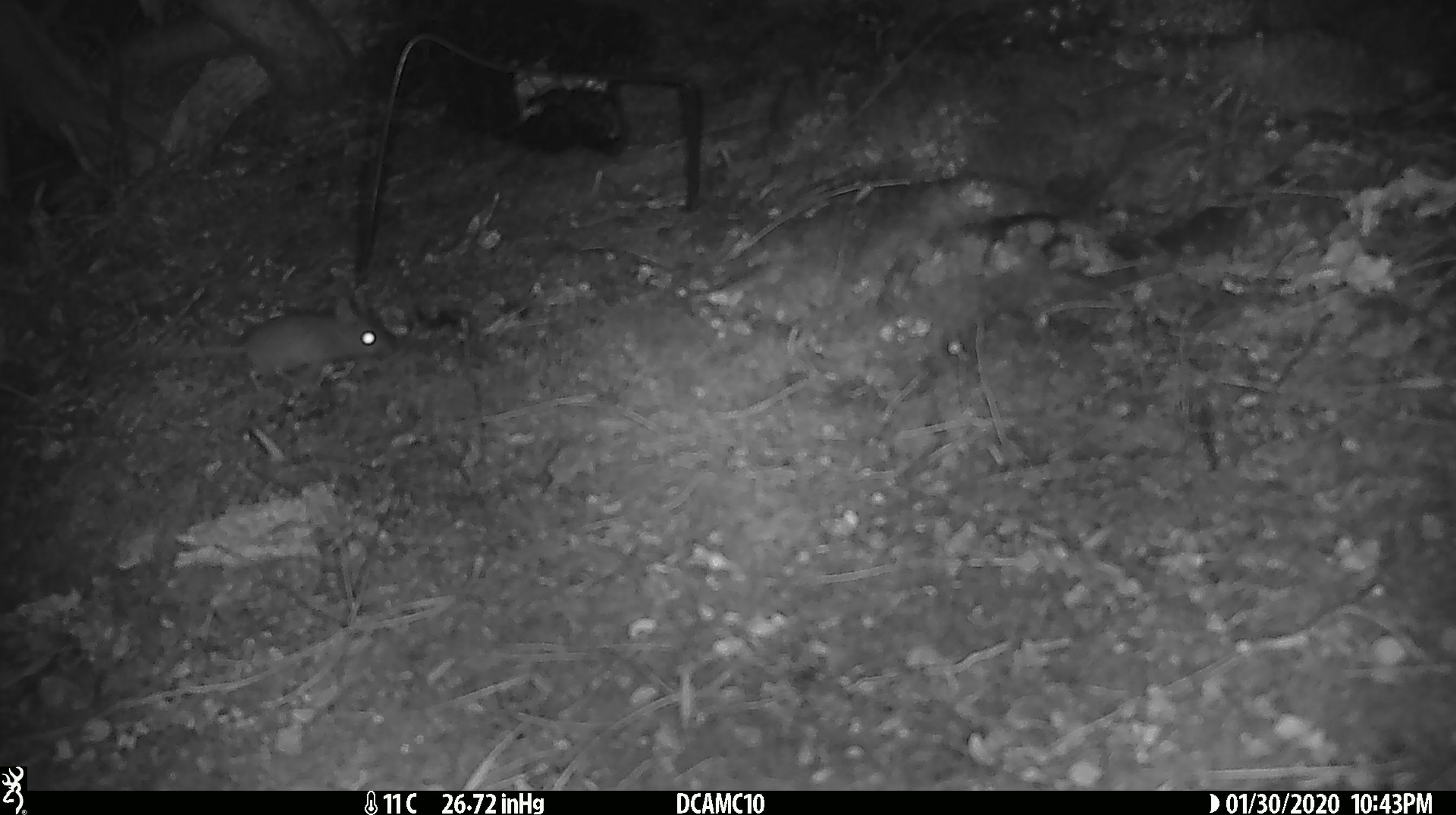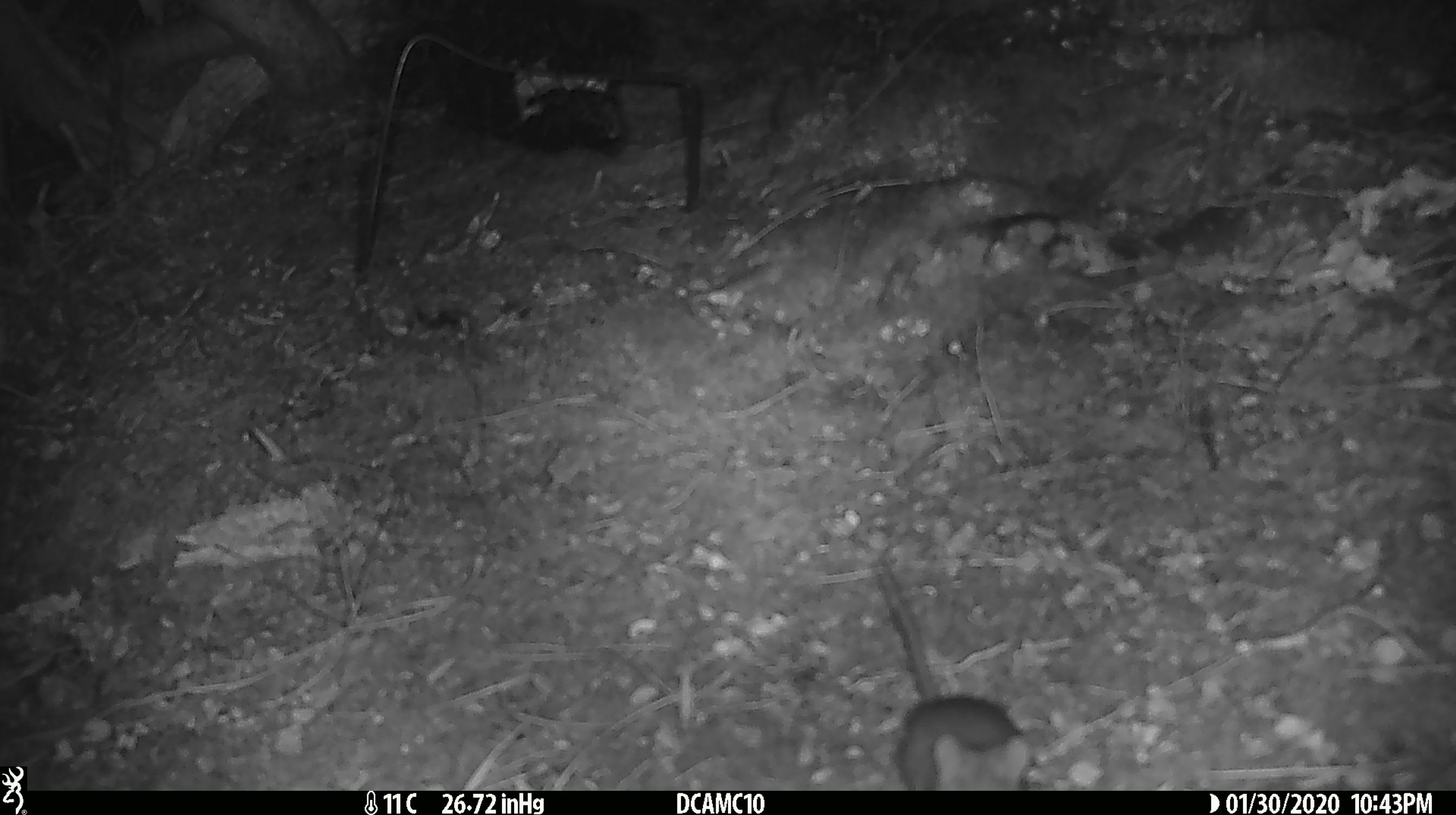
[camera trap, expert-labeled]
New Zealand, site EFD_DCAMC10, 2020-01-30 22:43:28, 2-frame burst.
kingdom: Animalia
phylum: Chordata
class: Mammalia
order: Rodentia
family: Muridae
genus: Mus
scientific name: Mus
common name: mouse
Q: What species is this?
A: Mouse (Mus).